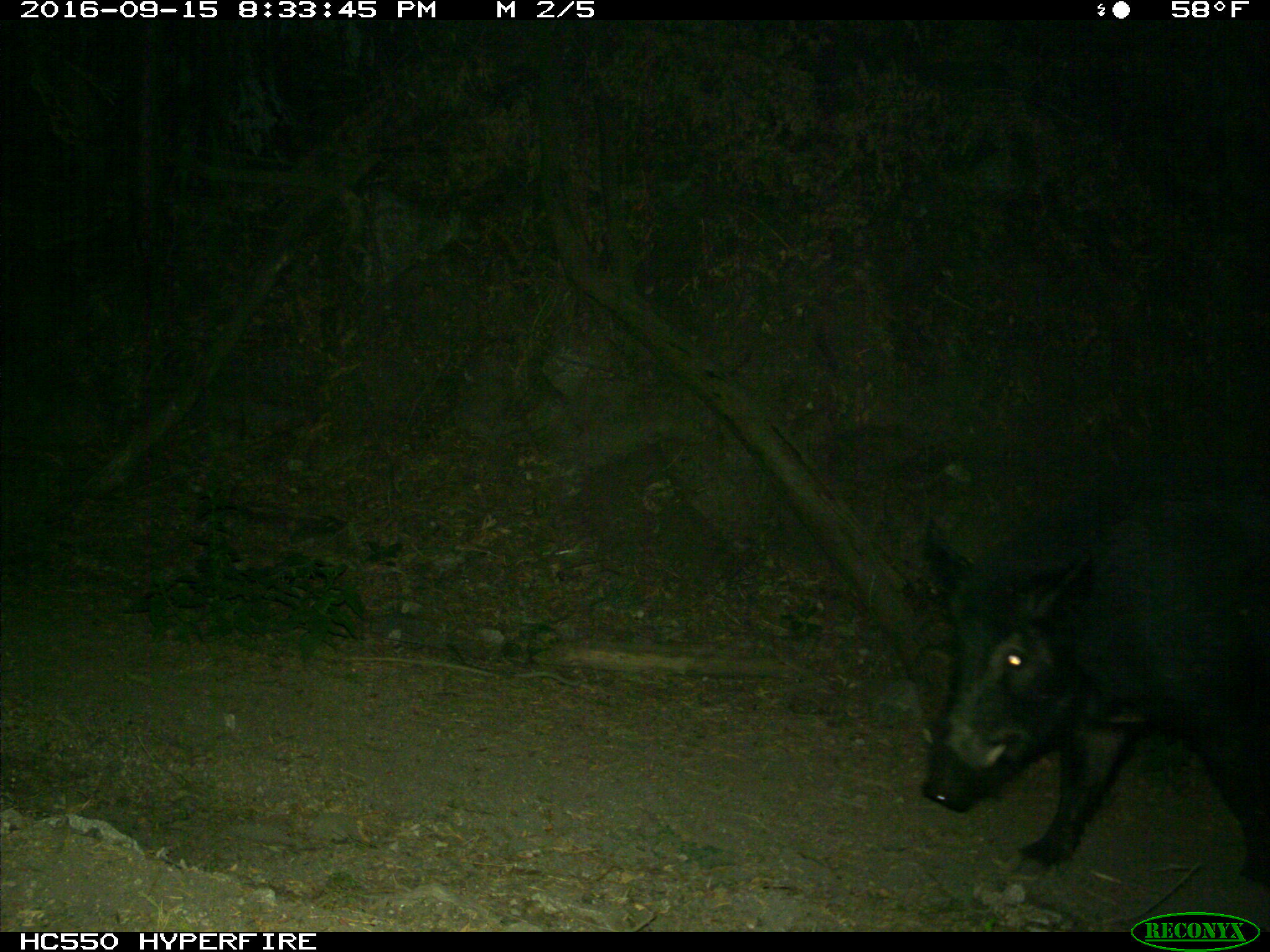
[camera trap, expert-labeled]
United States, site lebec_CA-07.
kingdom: Animalia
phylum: Chordata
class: Mammalia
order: Artiodactyla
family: Suidae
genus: Sus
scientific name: Sus scrofa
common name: wild boar